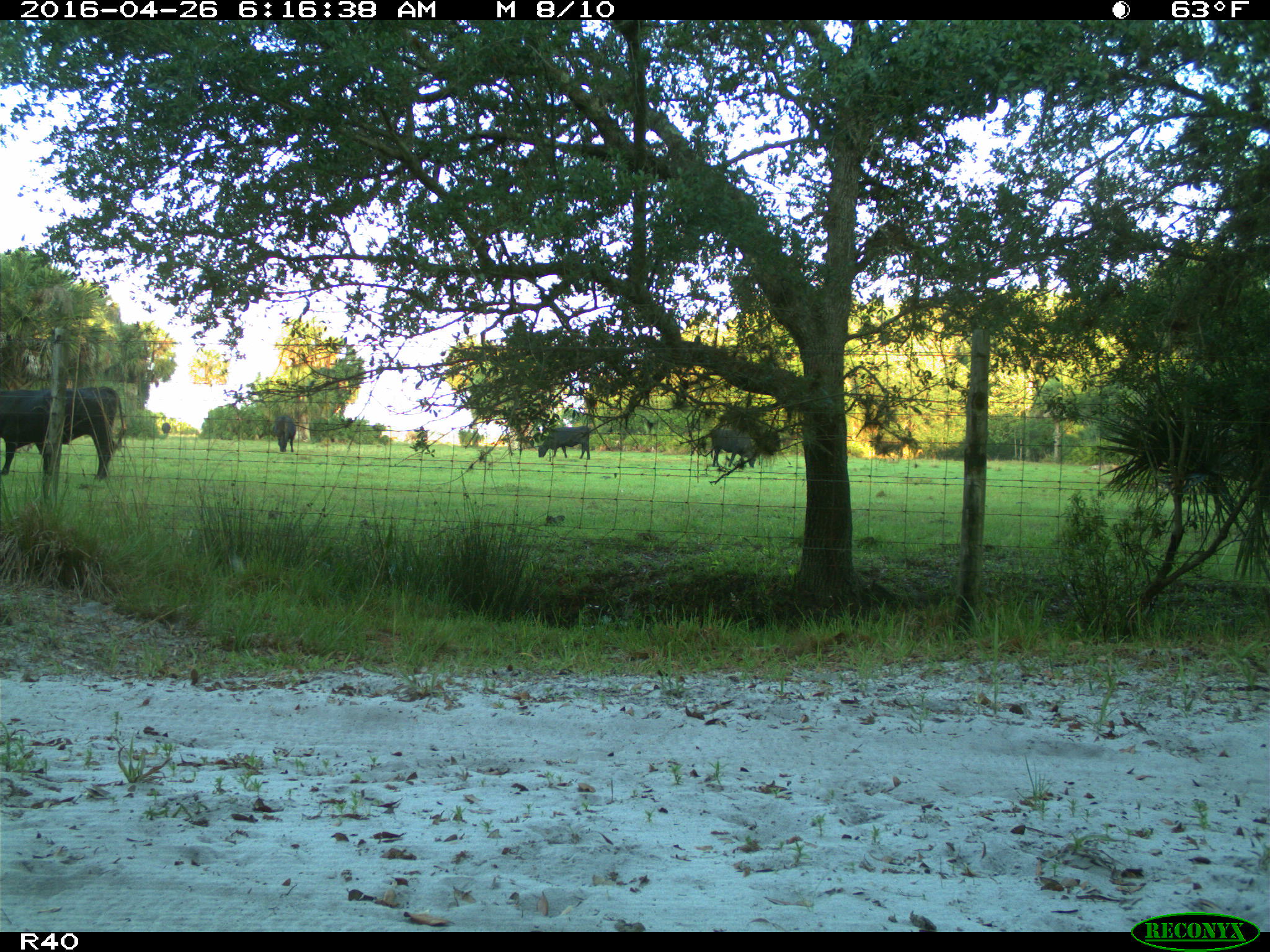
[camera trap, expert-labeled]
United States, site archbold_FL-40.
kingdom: Animalia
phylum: Chordata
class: Mammalia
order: Artiodactyla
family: Bovidae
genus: Bos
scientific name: Bos taurus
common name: domestic cow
Bos taurus (domestic cow).